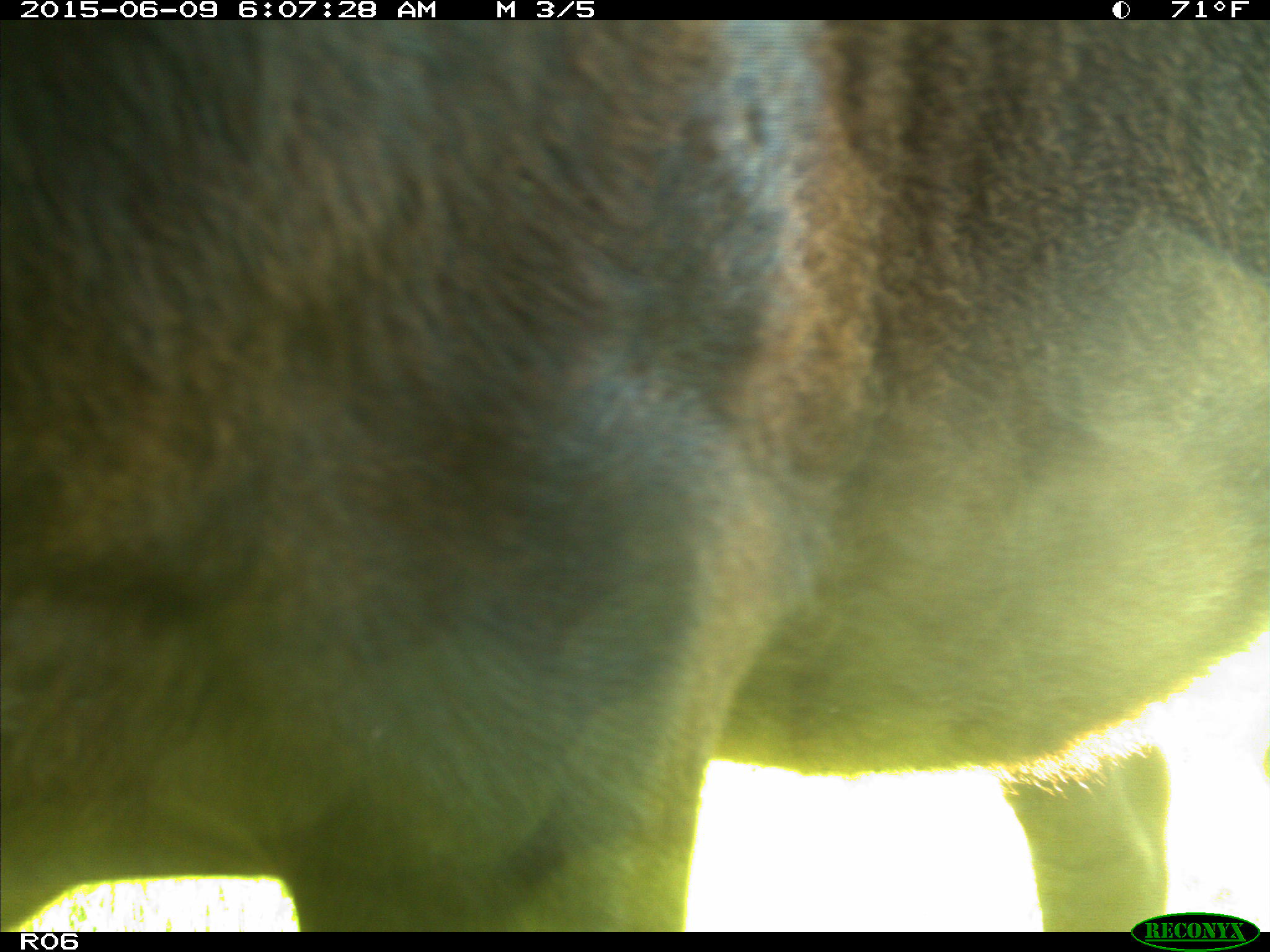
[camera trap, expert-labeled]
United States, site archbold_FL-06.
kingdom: Animalia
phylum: Chordata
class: Mammalia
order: Artiodactyla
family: Bovidae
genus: Bos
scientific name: Bos taurus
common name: domestic cow